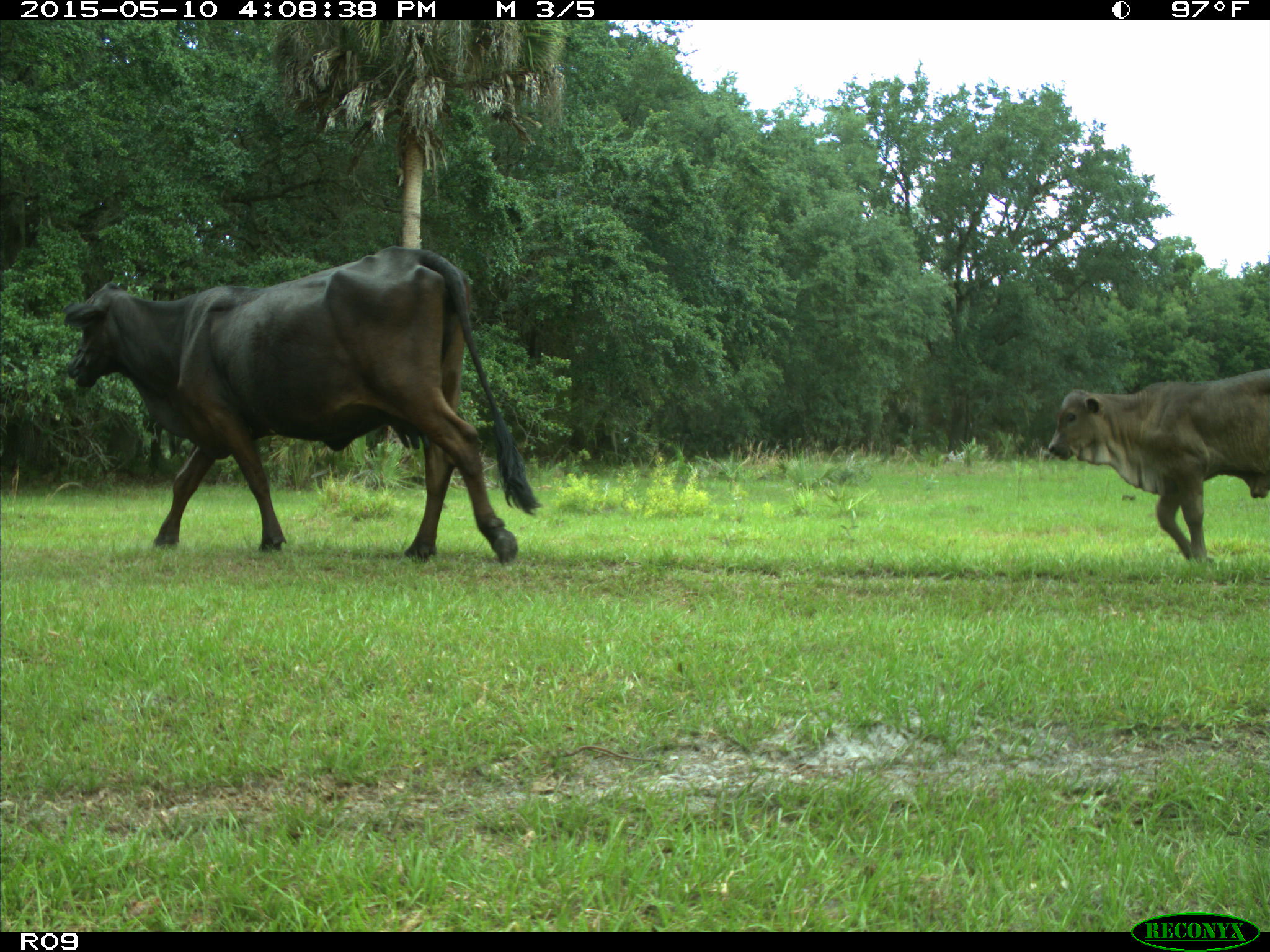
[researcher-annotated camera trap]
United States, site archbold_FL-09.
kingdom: Animalia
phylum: Chordata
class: Mammalia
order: Artiodactyla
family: Bovidae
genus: Bos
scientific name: Bos taurus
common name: domestic cow